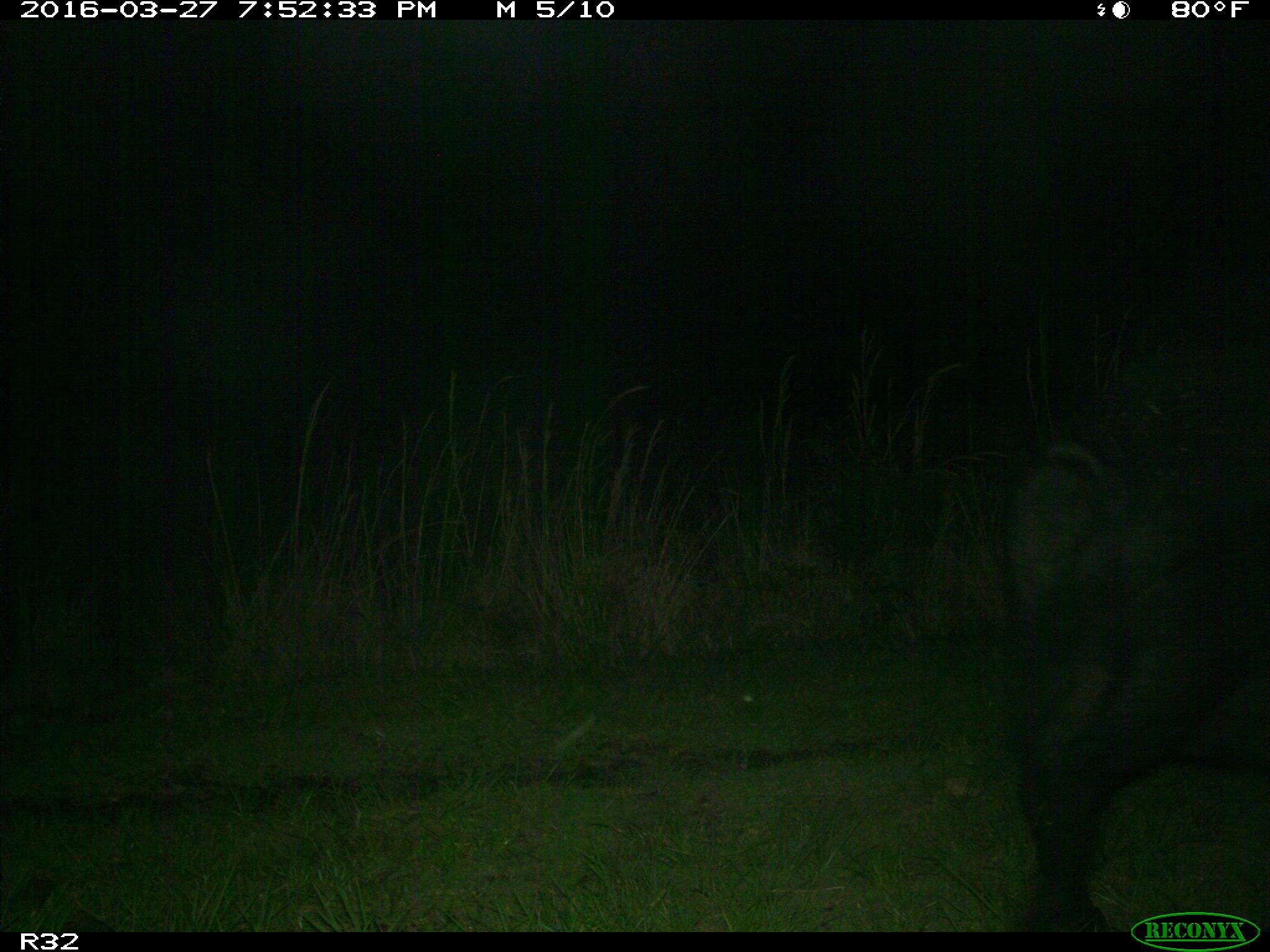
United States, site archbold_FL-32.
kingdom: Animalia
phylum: Chordata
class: Mammalia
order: Artiodactyla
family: Suidae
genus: Sus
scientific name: Sus scrofa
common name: wild boar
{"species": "Sus scrofa (wild boar)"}